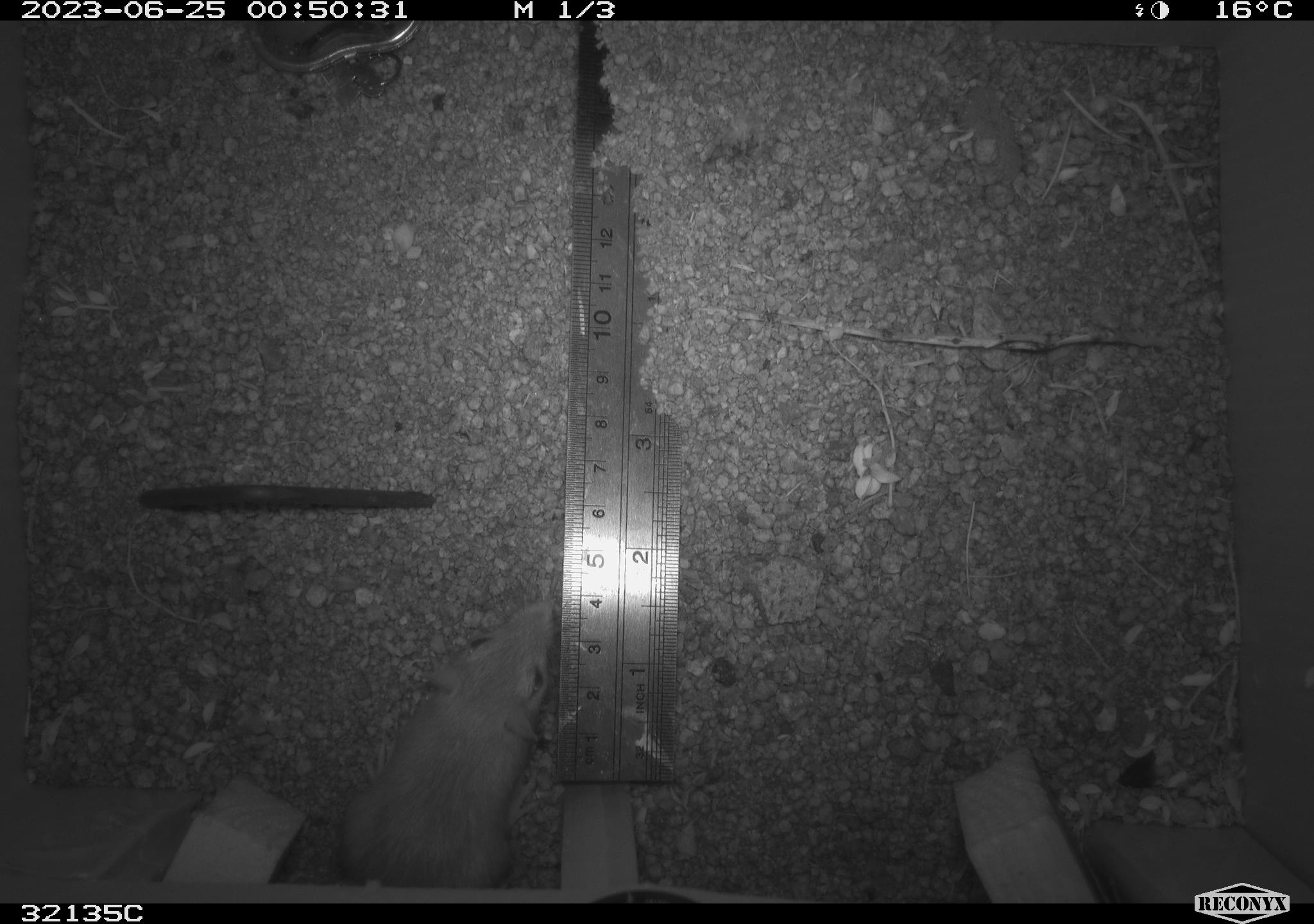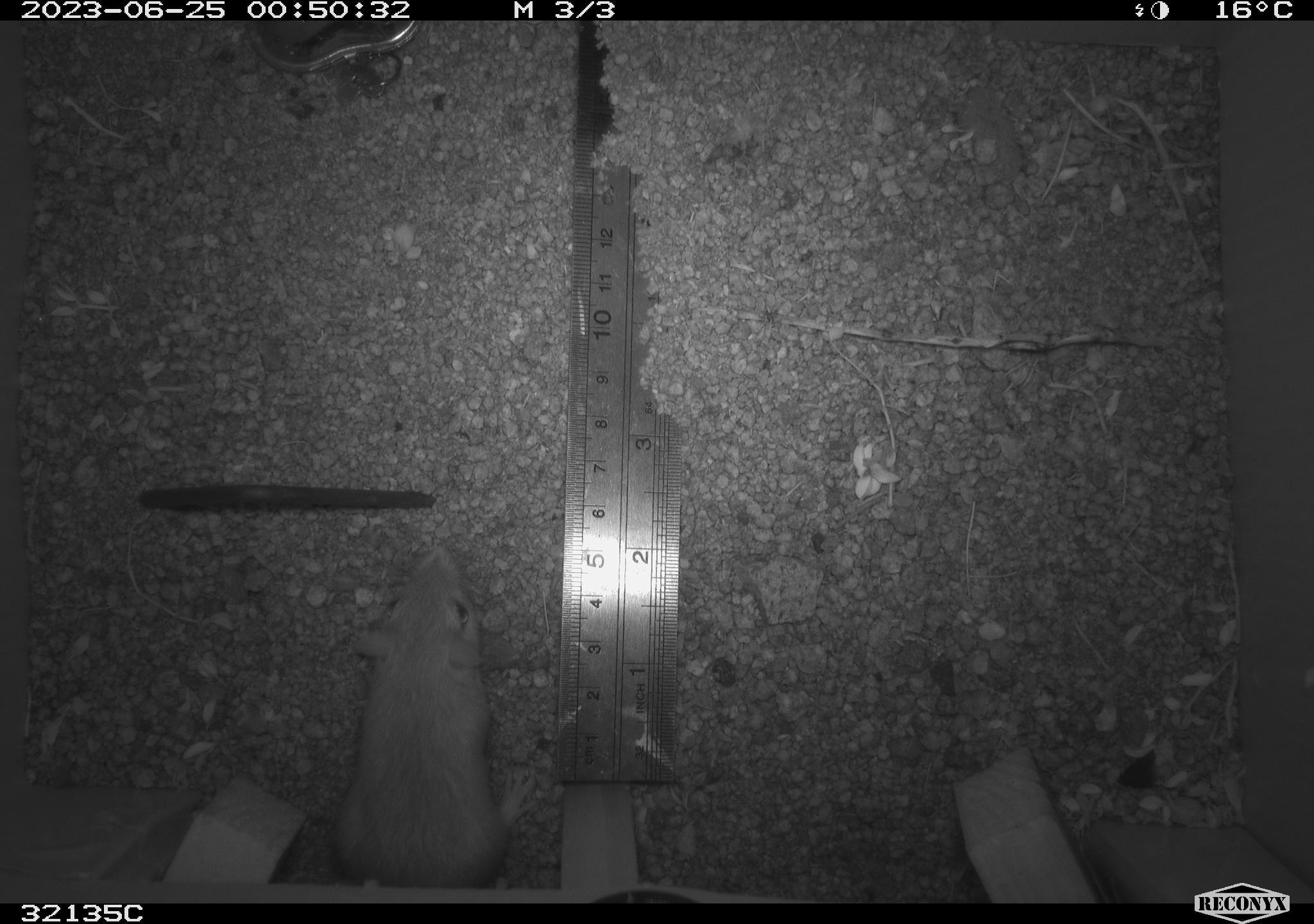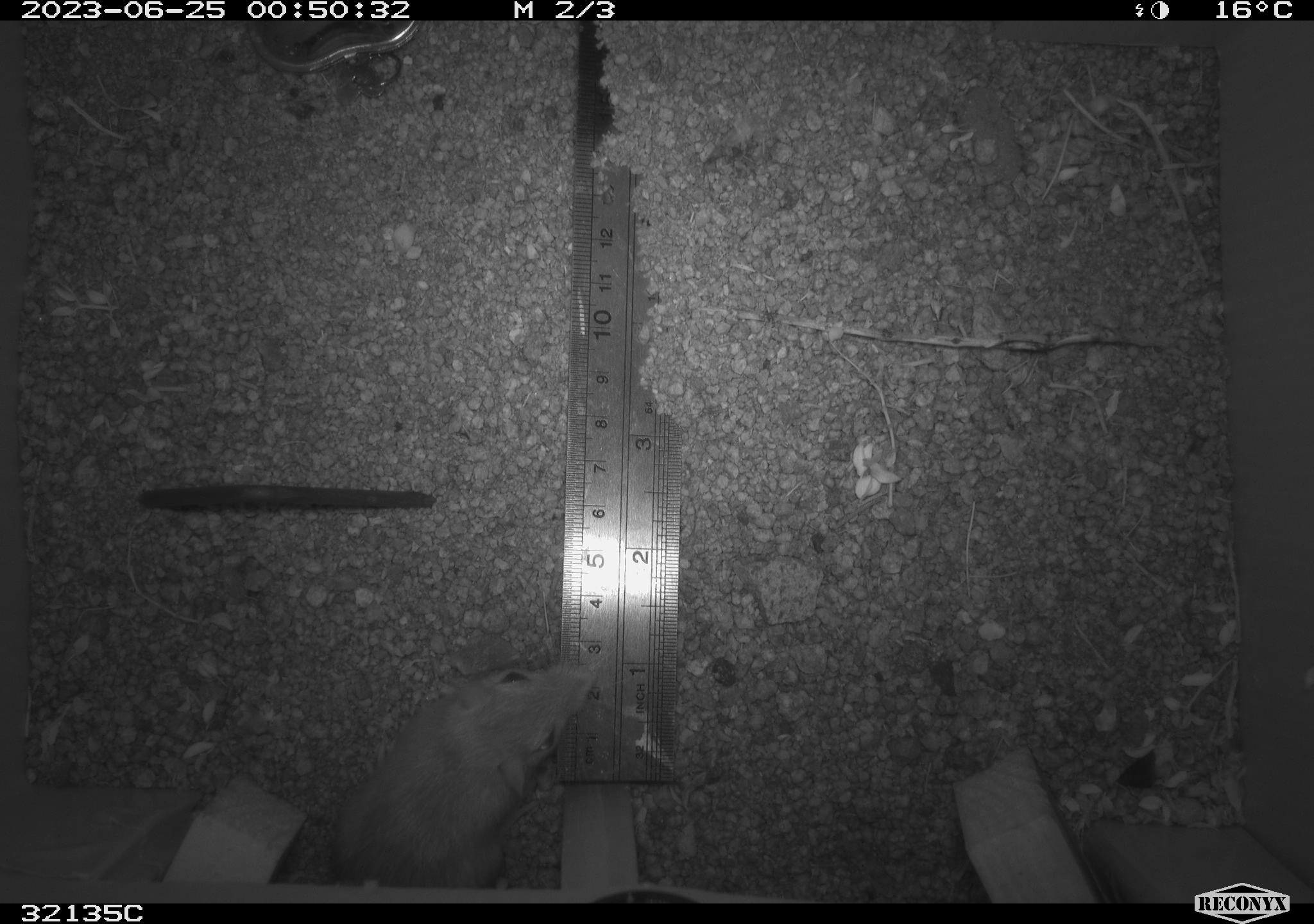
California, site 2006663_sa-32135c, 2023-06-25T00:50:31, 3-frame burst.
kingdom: Animalia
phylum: Chordata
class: Mammalia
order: Rodentia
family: Cricetidae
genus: Peromyscus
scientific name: Peromyscus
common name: deer mice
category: peromyscus species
Peromyscus species (deer mice) (Peromyscus).